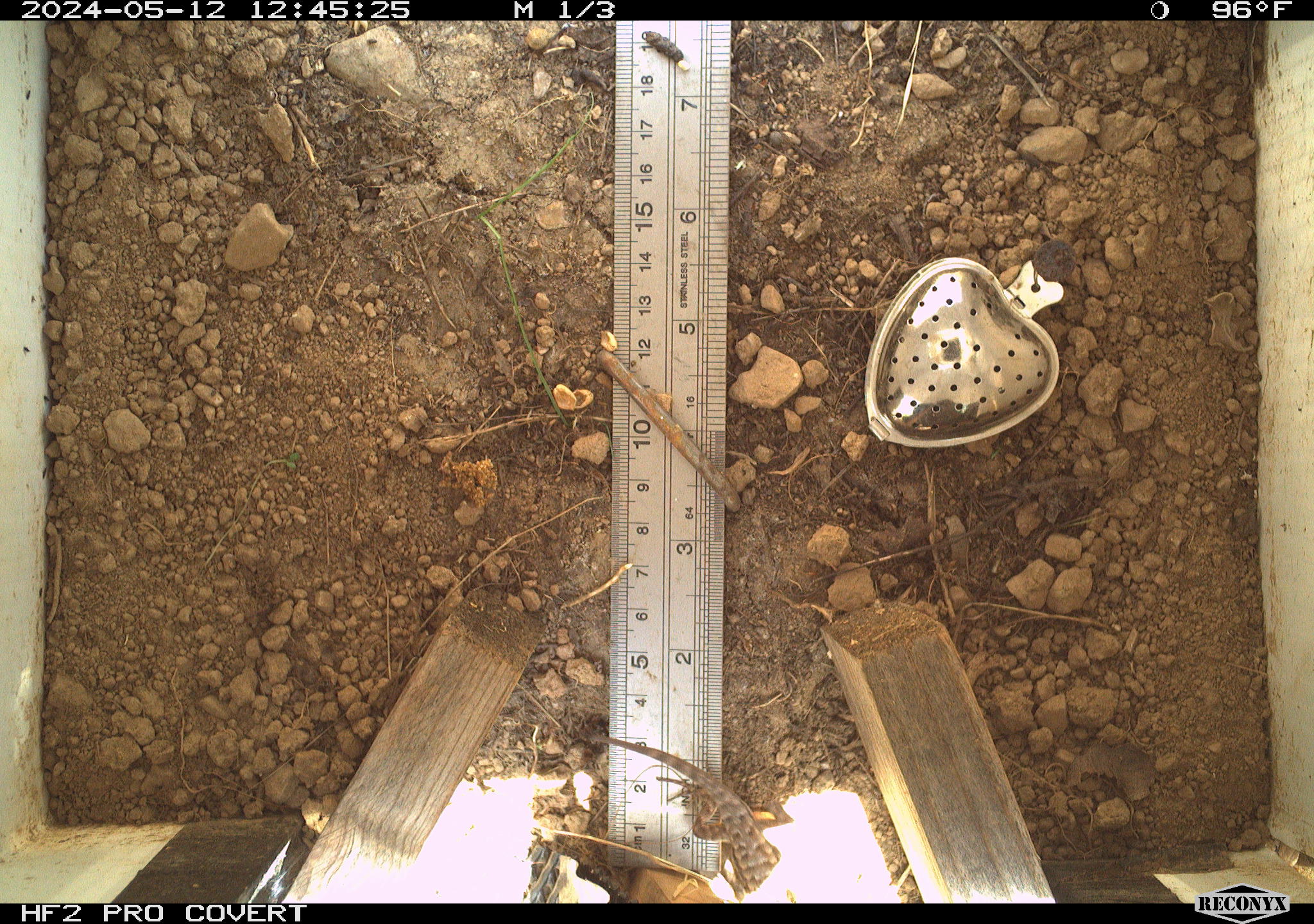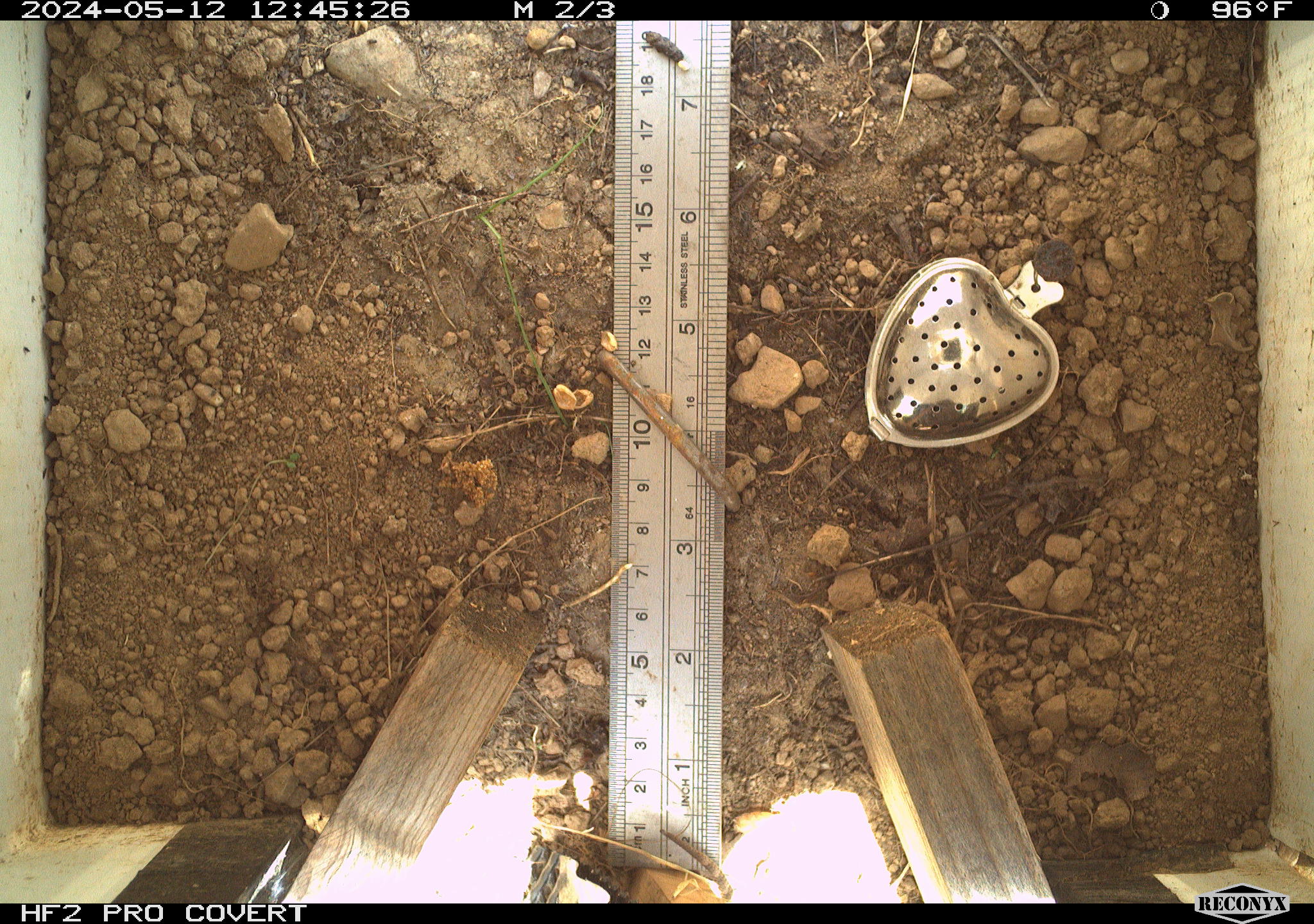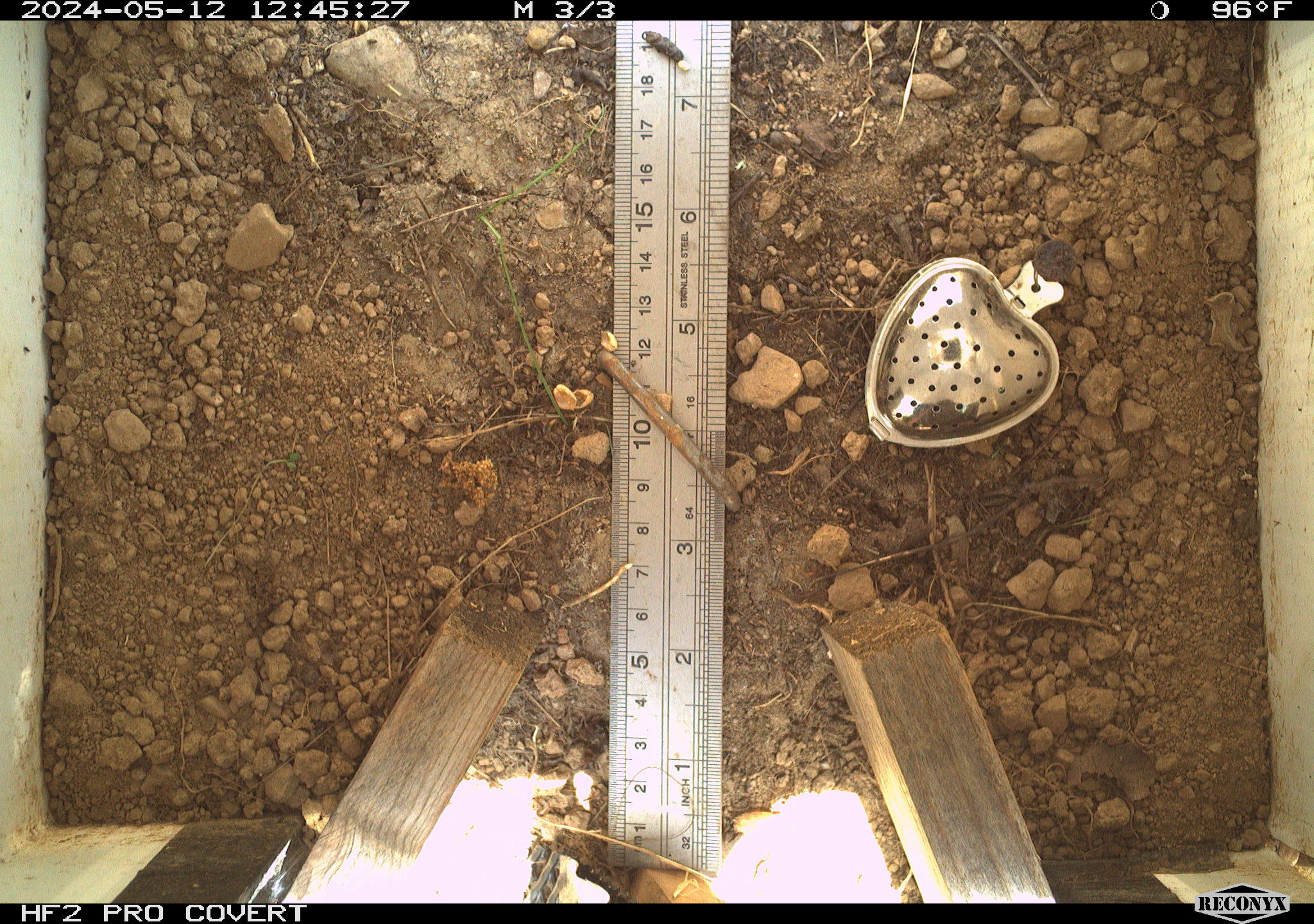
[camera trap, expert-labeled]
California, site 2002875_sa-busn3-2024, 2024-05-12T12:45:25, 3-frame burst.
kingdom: Animalia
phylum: Chordata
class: Reptilia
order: Squamata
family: Phrynosomatidae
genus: Sceloporus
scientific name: Sceloporus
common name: spiny lizards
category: sceloporus species